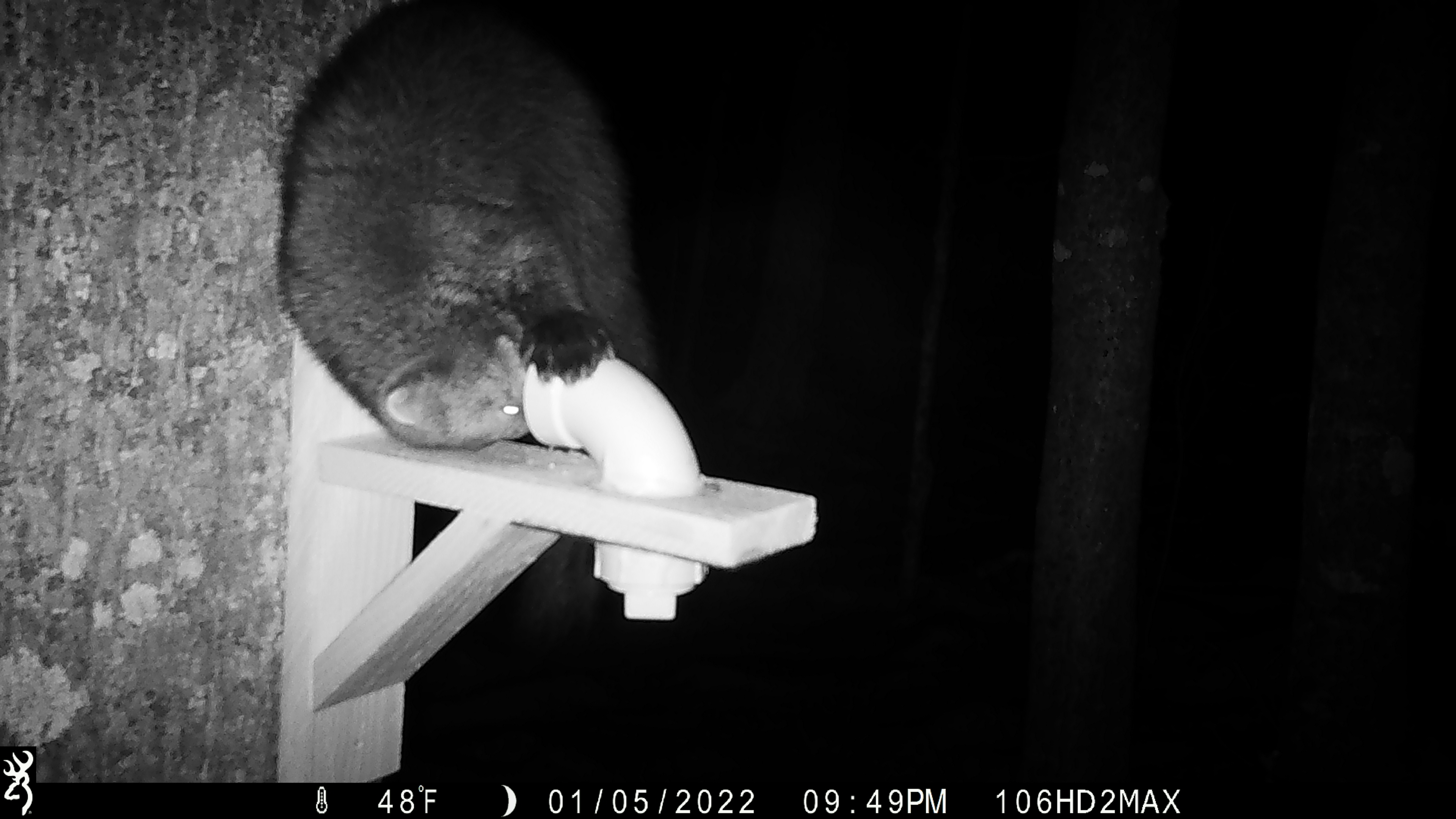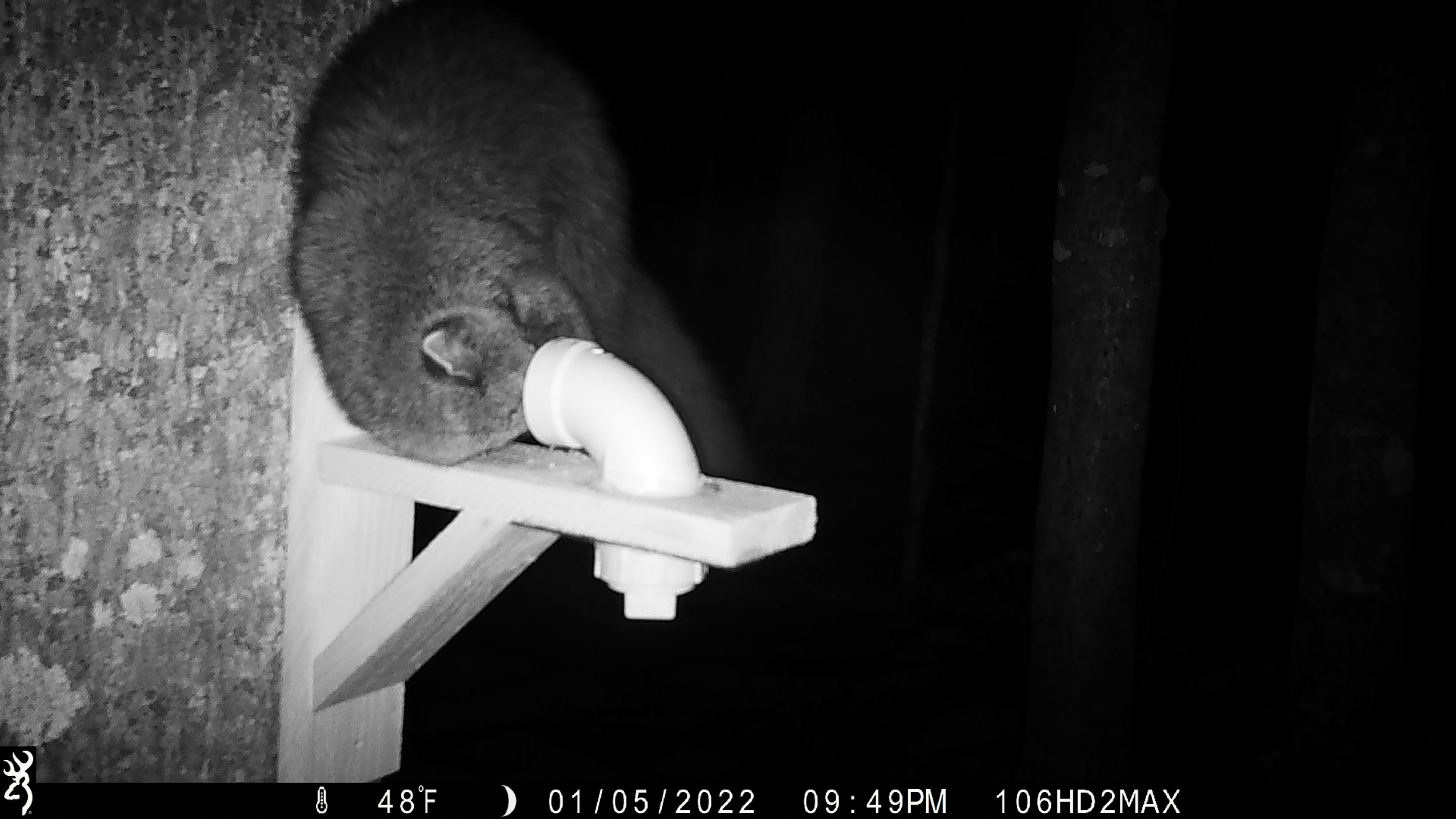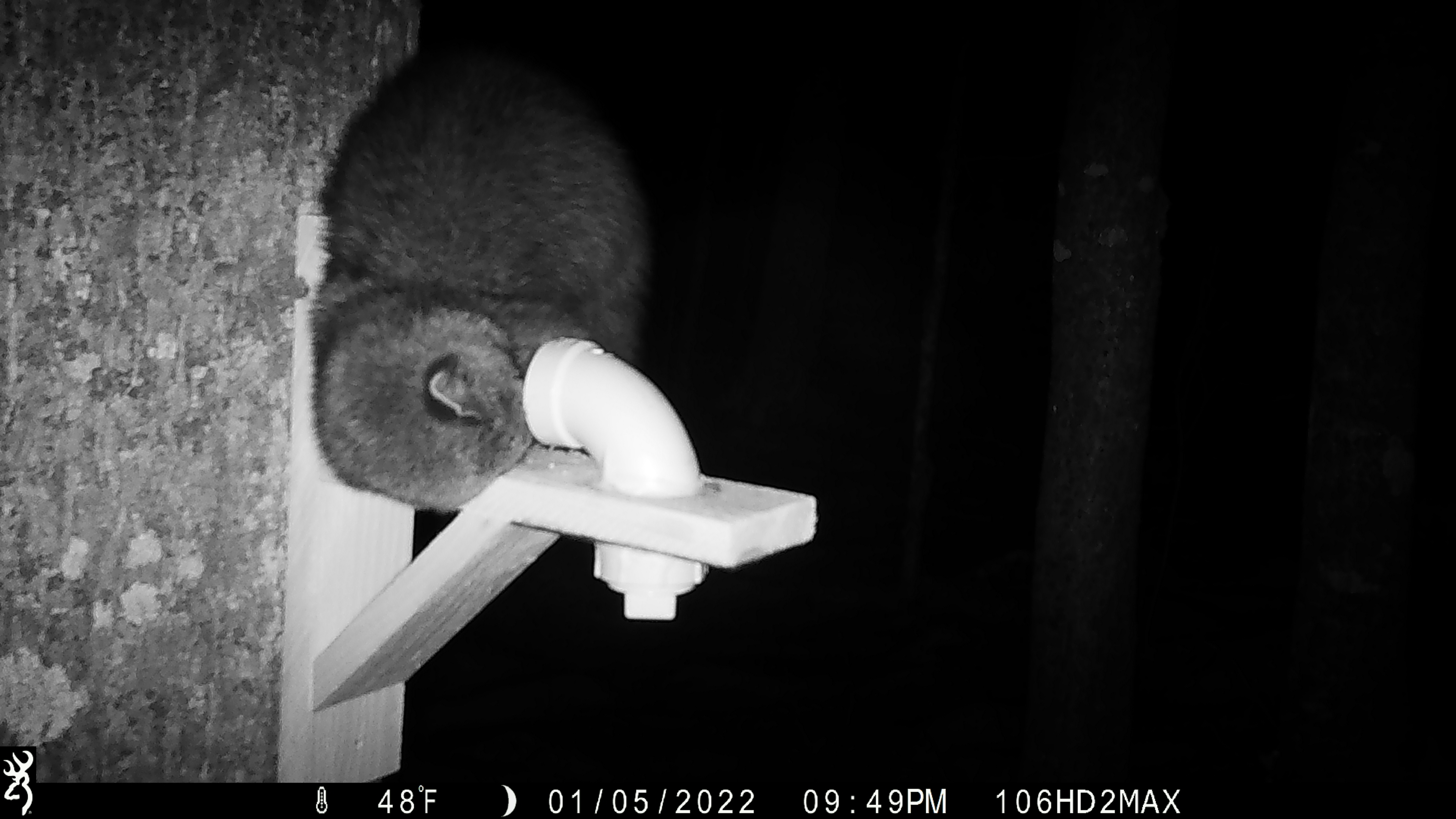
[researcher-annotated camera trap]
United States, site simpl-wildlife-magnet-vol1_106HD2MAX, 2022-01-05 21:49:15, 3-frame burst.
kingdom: Animalia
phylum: Chordata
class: Mammalia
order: Carnivora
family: Mustelidae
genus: Pekania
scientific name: Pekania pennanti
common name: fisher